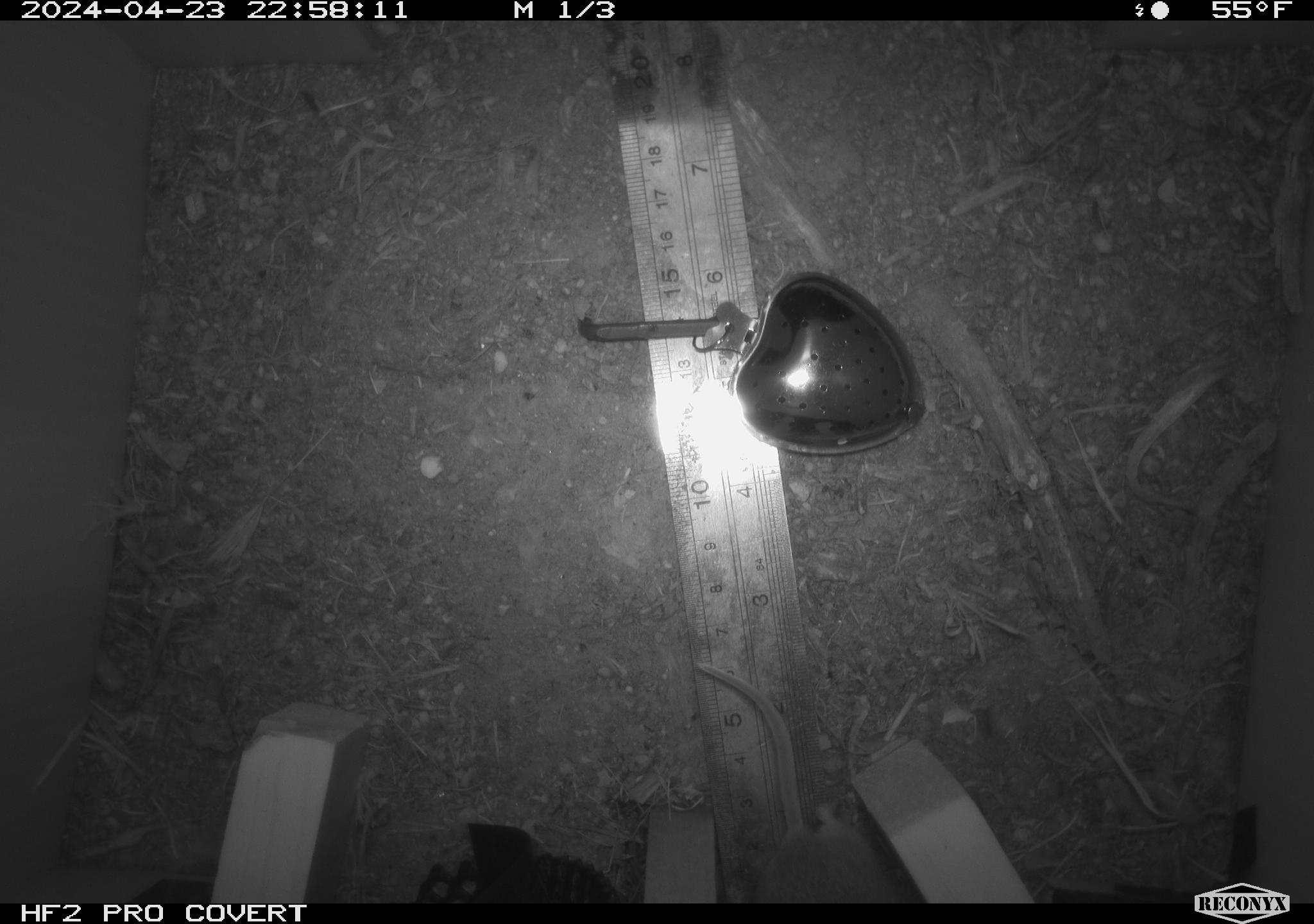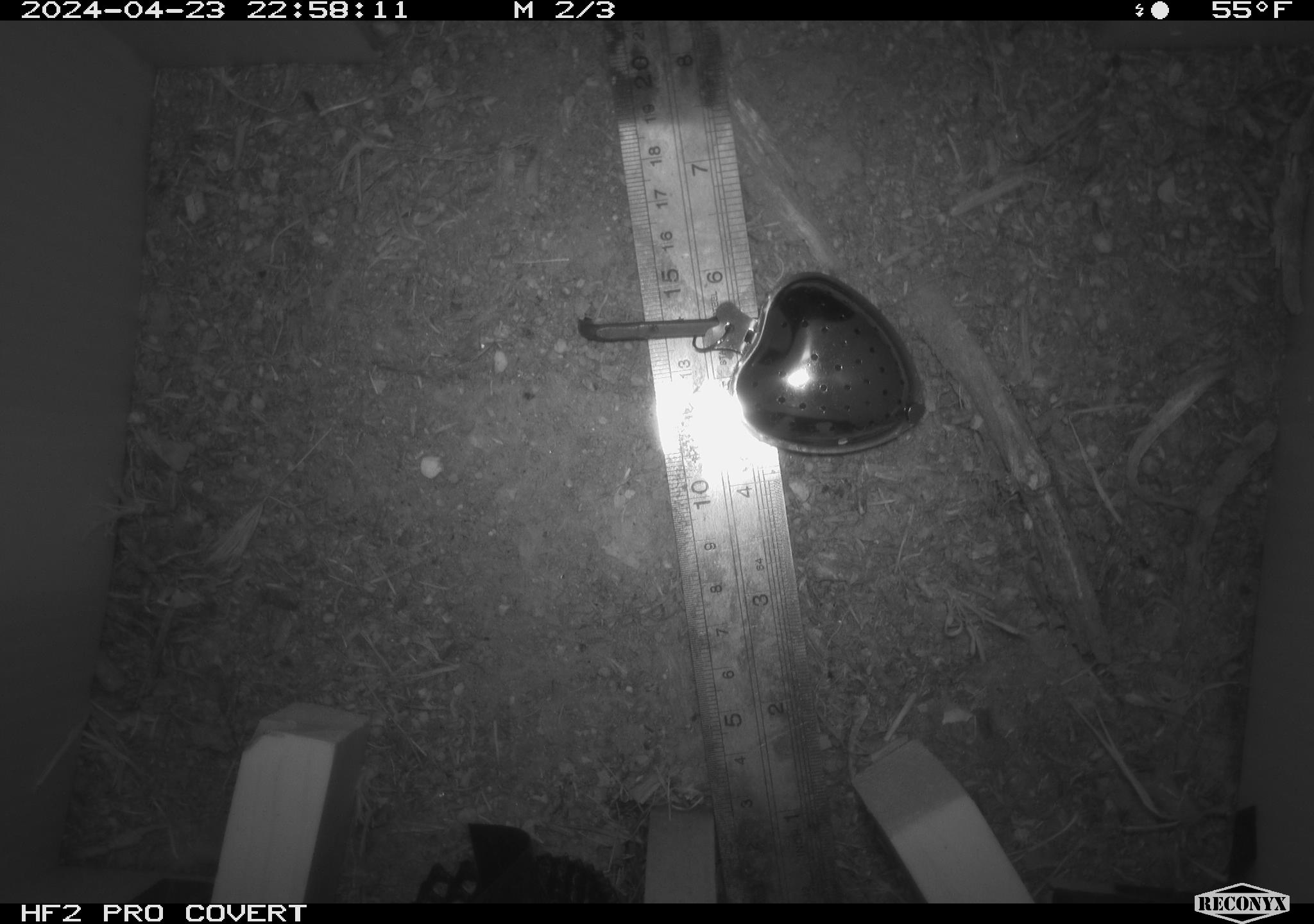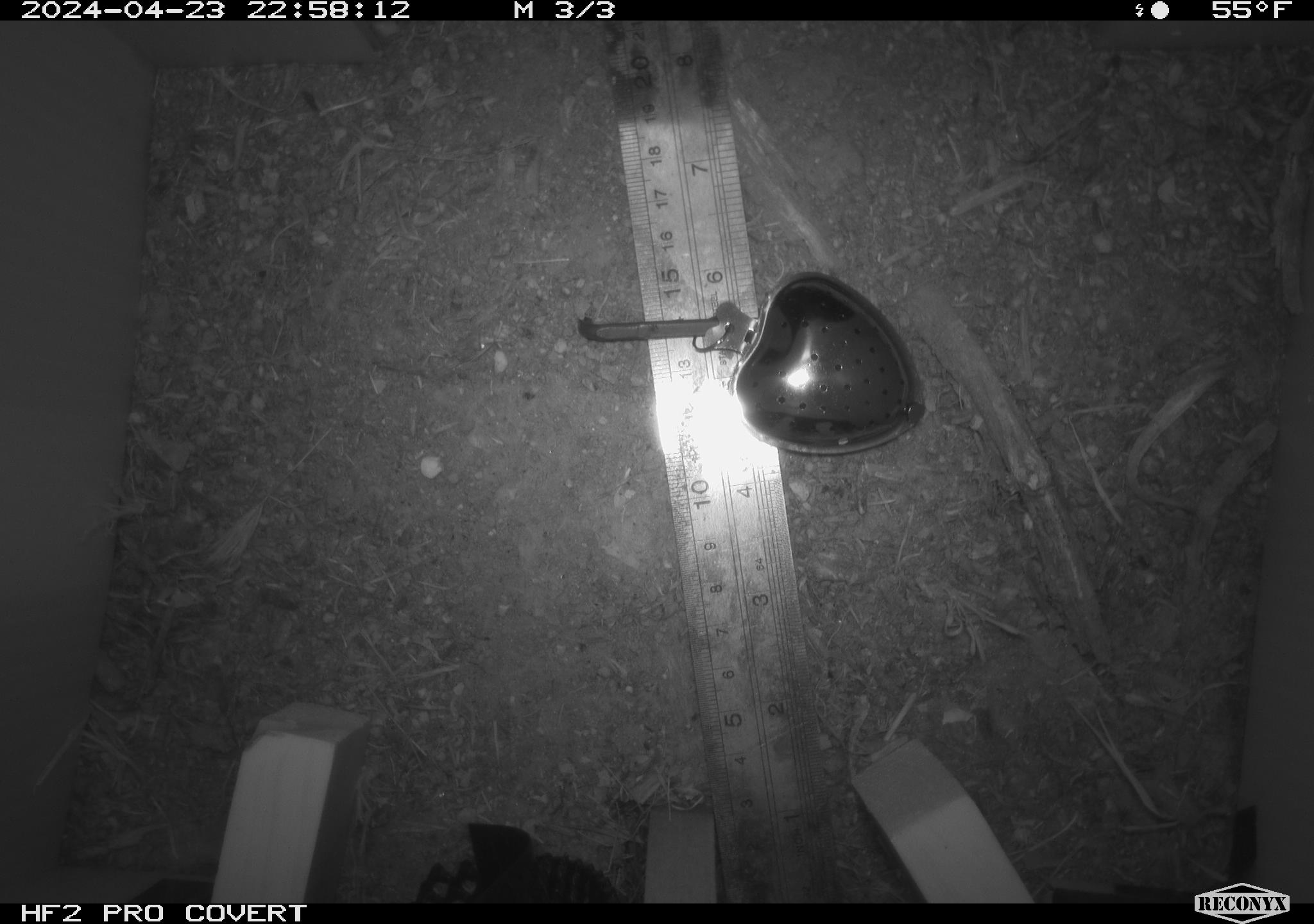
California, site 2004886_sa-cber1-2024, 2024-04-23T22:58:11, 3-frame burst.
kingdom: Animalia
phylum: Chordata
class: Mammalia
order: Rodentia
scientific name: Rodentia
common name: mouse species